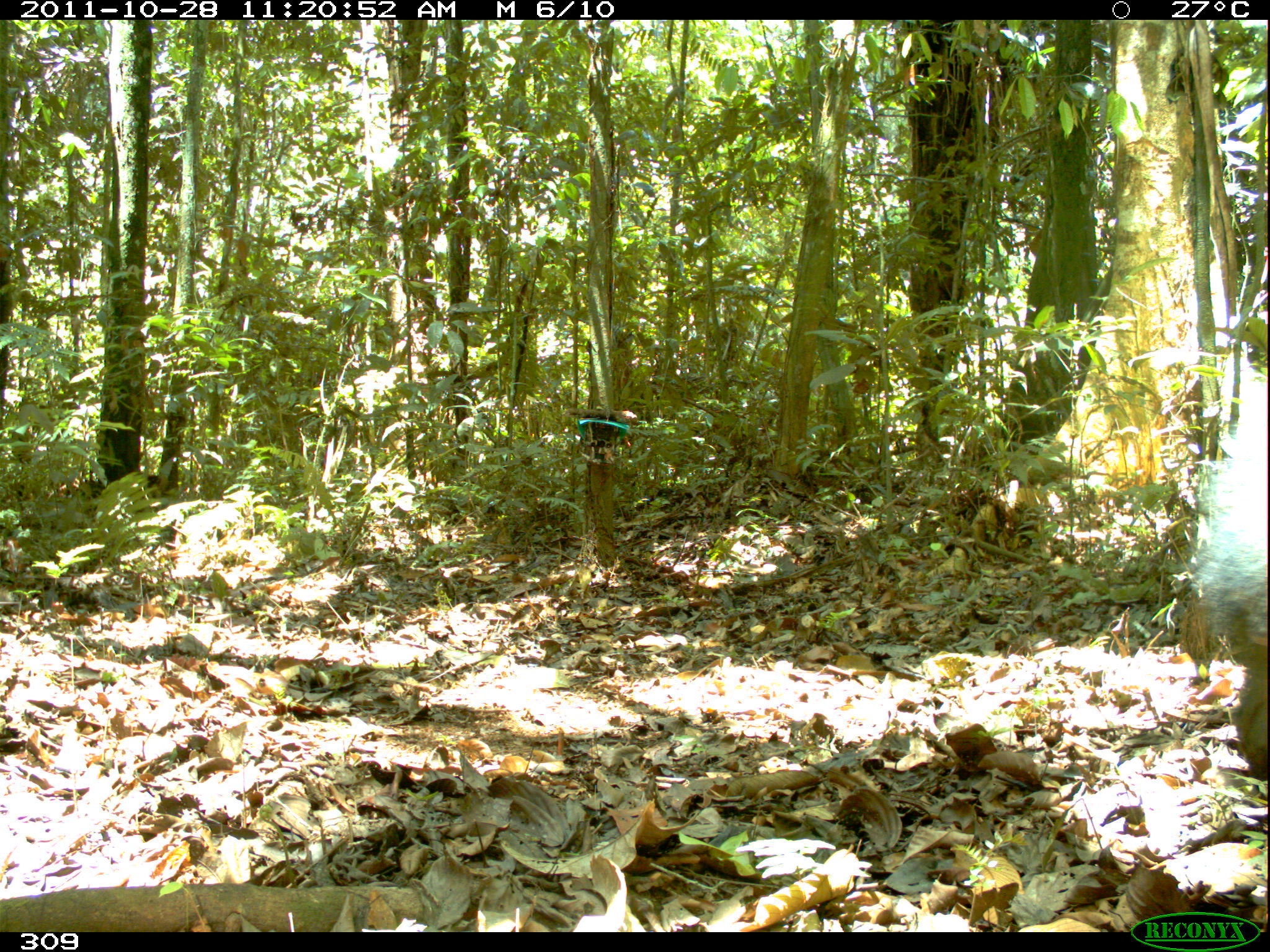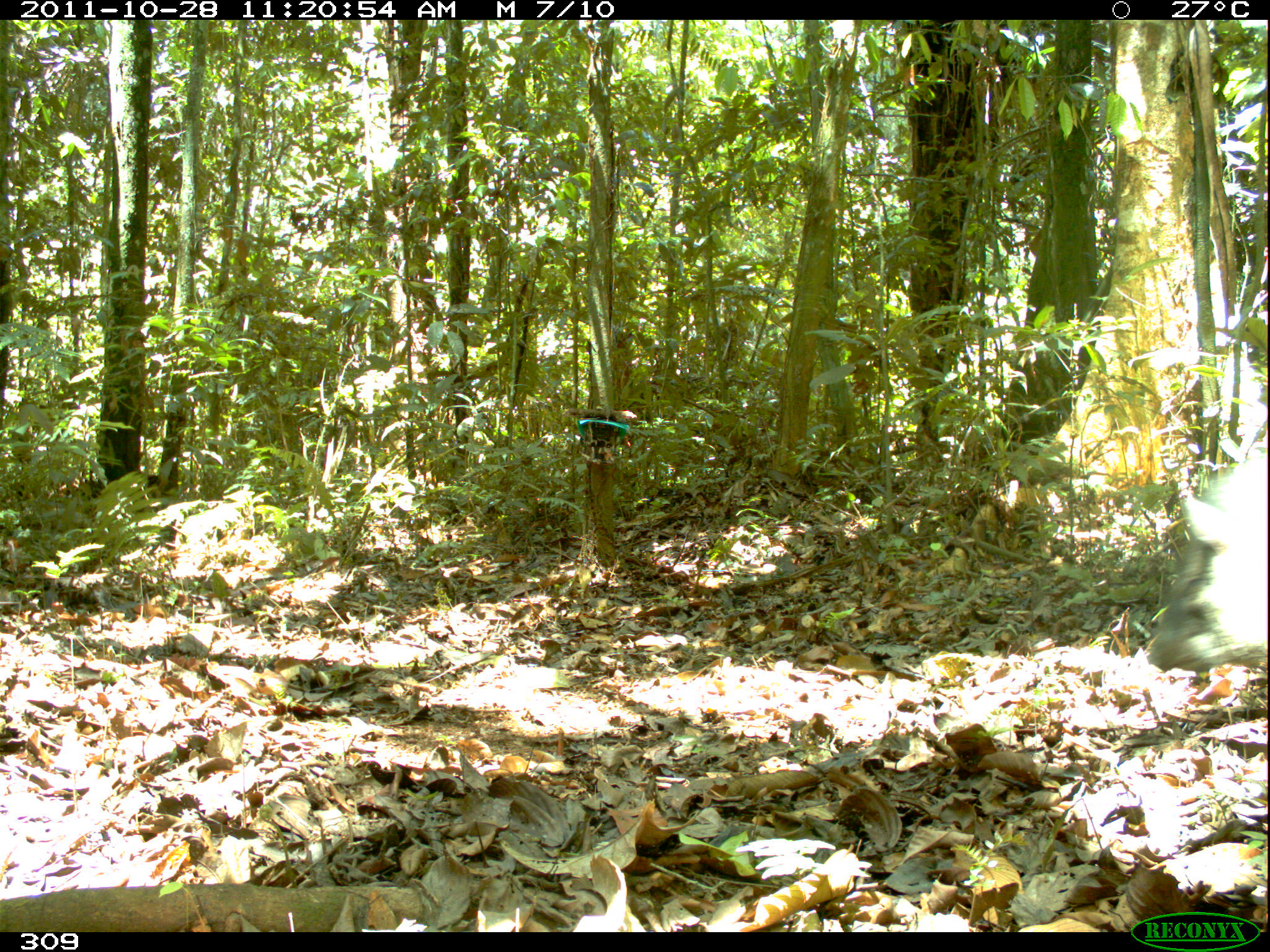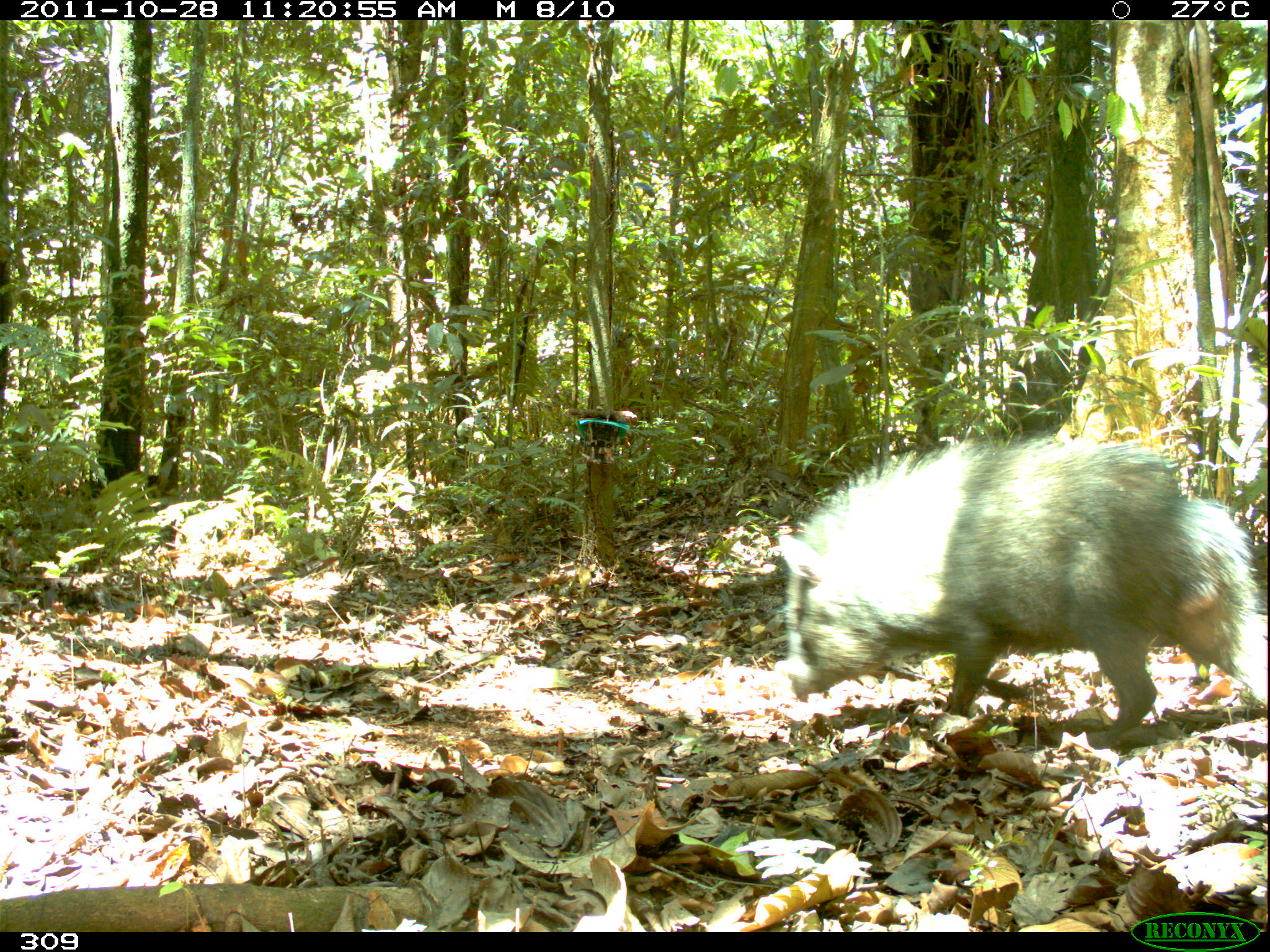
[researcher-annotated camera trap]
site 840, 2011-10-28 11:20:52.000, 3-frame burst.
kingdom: Animalia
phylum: Chordata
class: Mammalia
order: Artiodactyla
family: Tayassuidae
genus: Pecari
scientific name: Pecari tajacu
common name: collared peccary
Pecari tajacu (collared peccary).